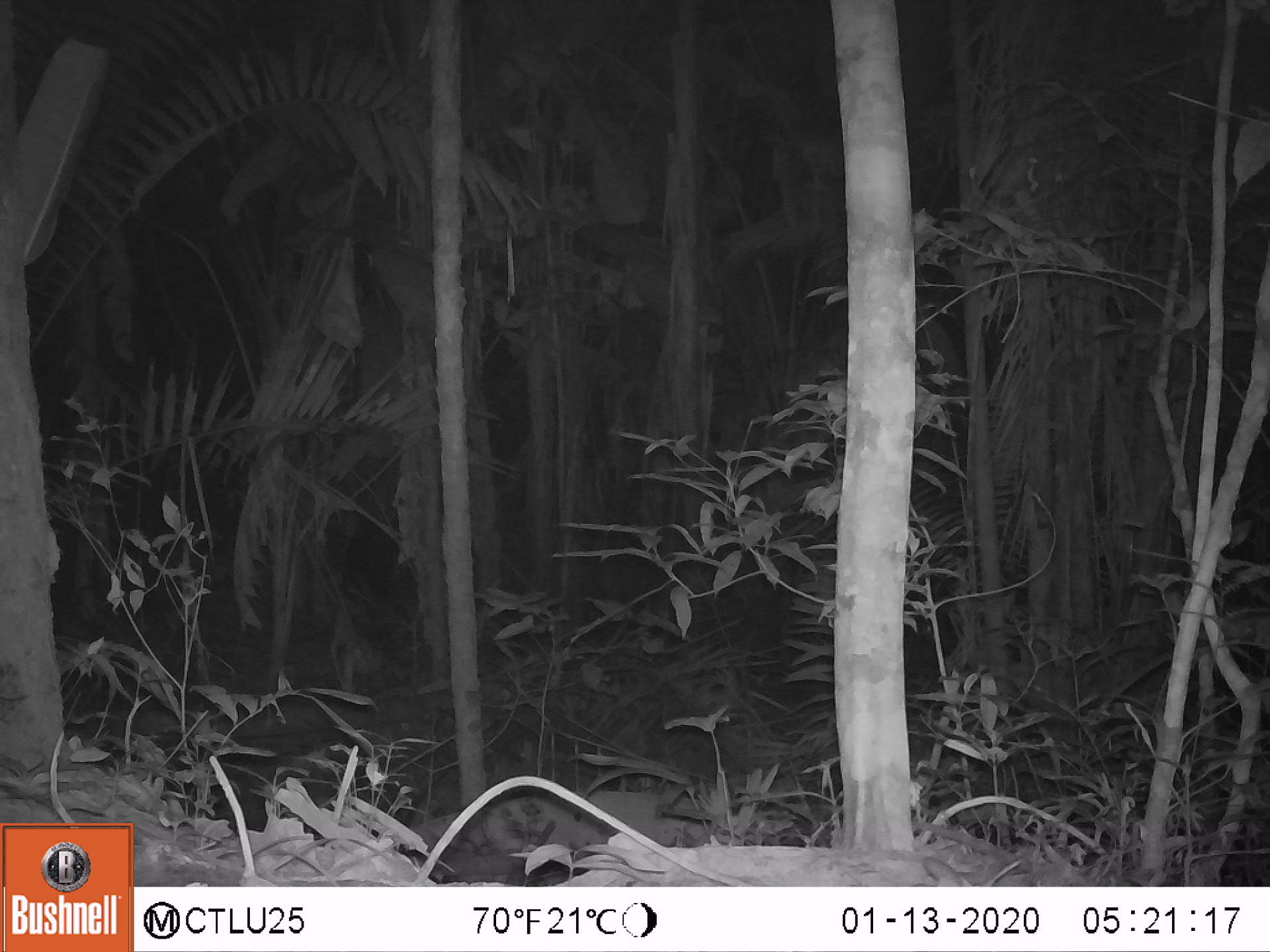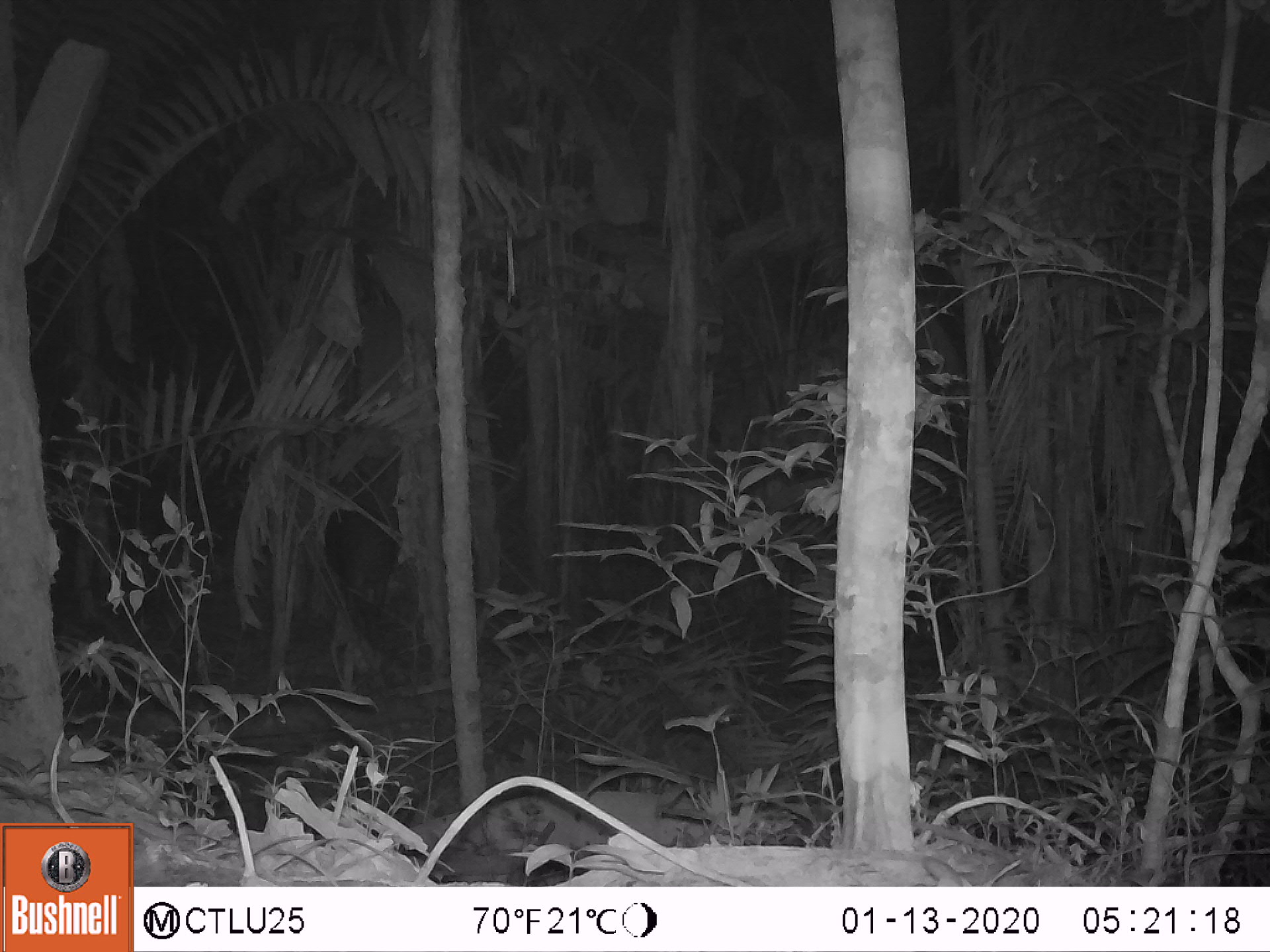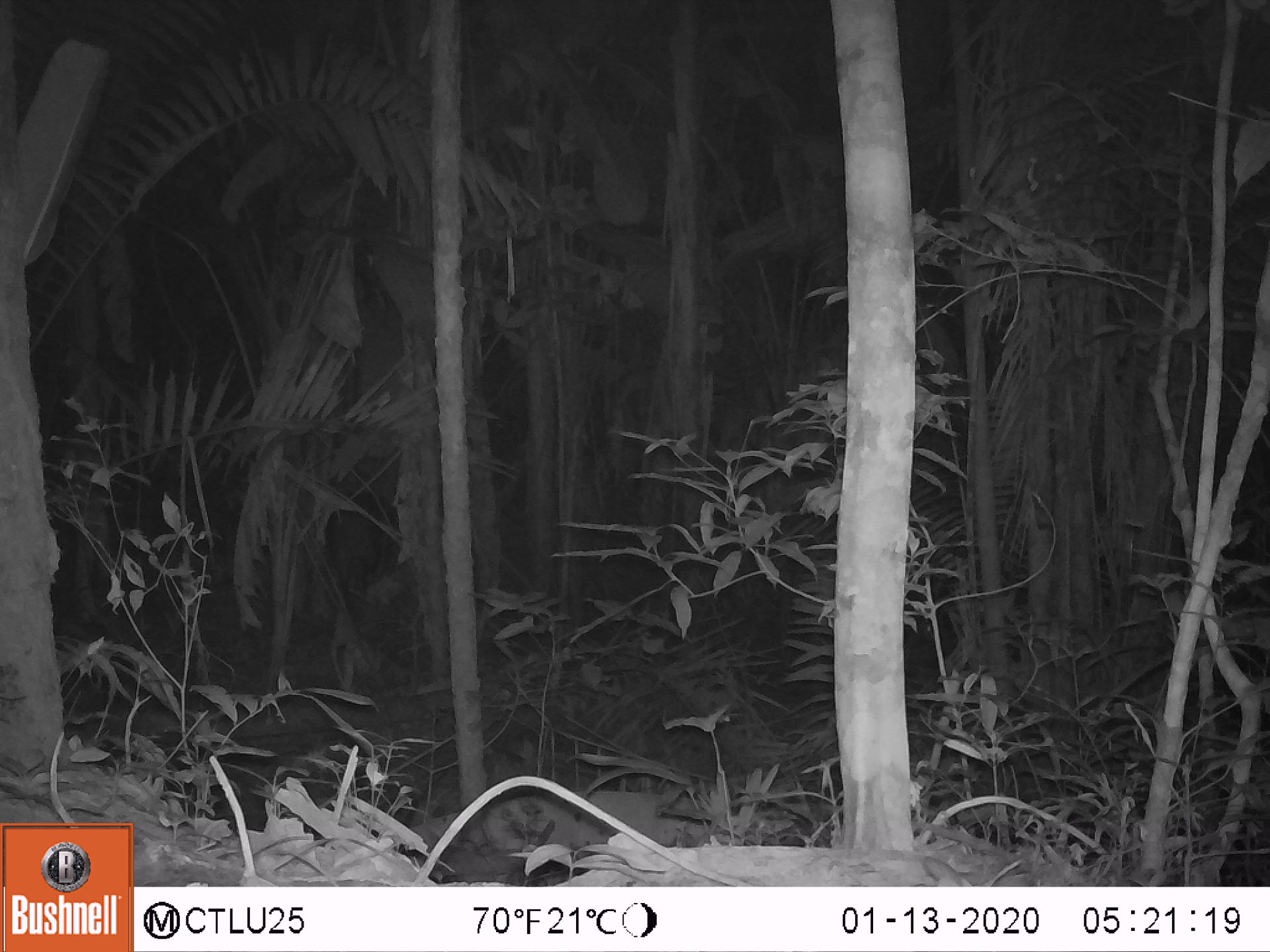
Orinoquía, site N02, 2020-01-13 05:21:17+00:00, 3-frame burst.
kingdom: Animalia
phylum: Chordata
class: Mammalia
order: Perissodactyla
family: Tapiridae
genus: Tapirus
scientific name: Tapirus terrestris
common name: lowland tapir